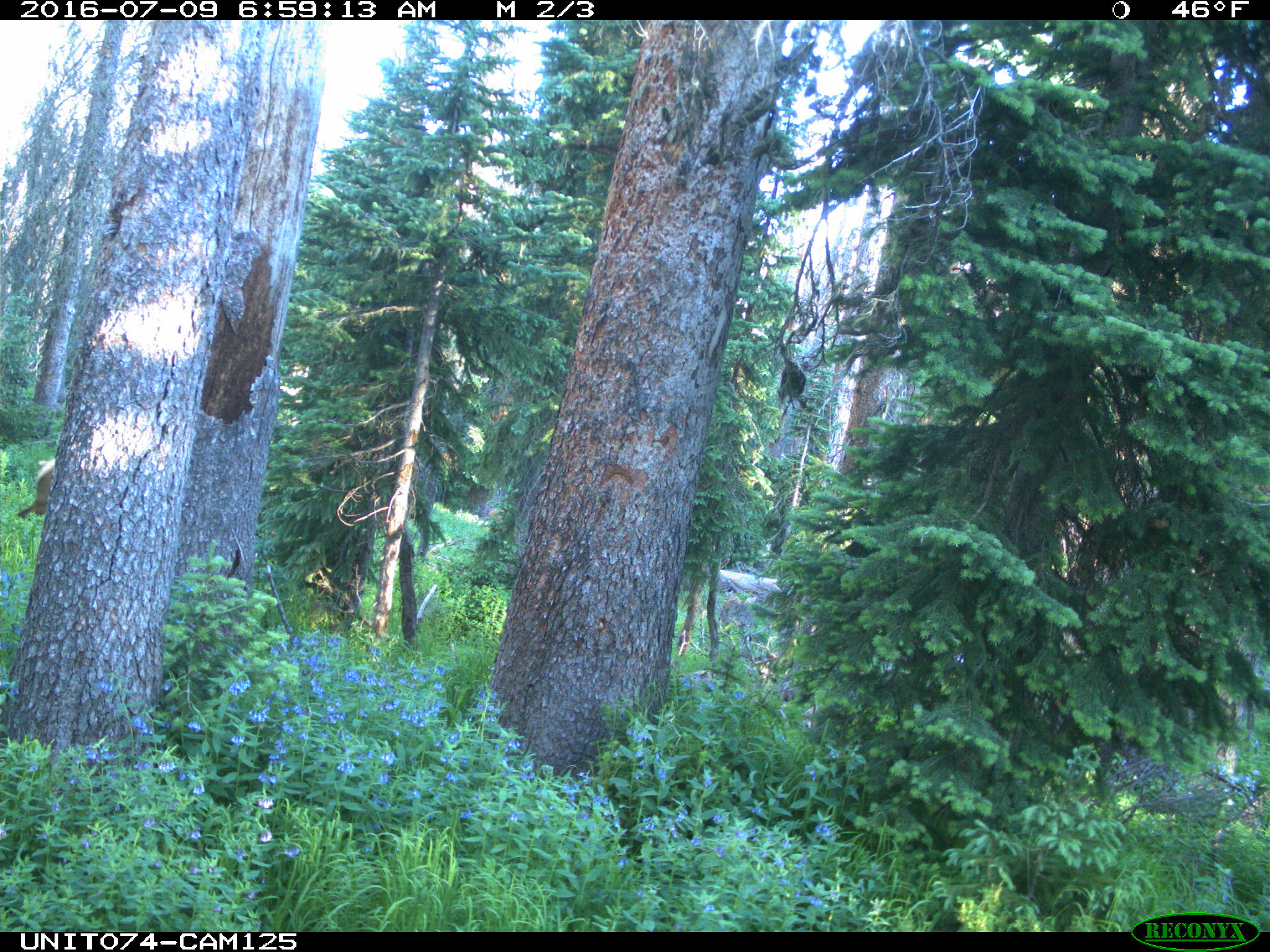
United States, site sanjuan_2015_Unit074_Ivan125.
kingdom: Animalia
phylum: Chordata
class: Mammalia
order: Artiodactyla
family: Cervidae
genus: Cervus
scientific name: Cervus elaphus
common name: red deer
Cervus elaphus (red deer).